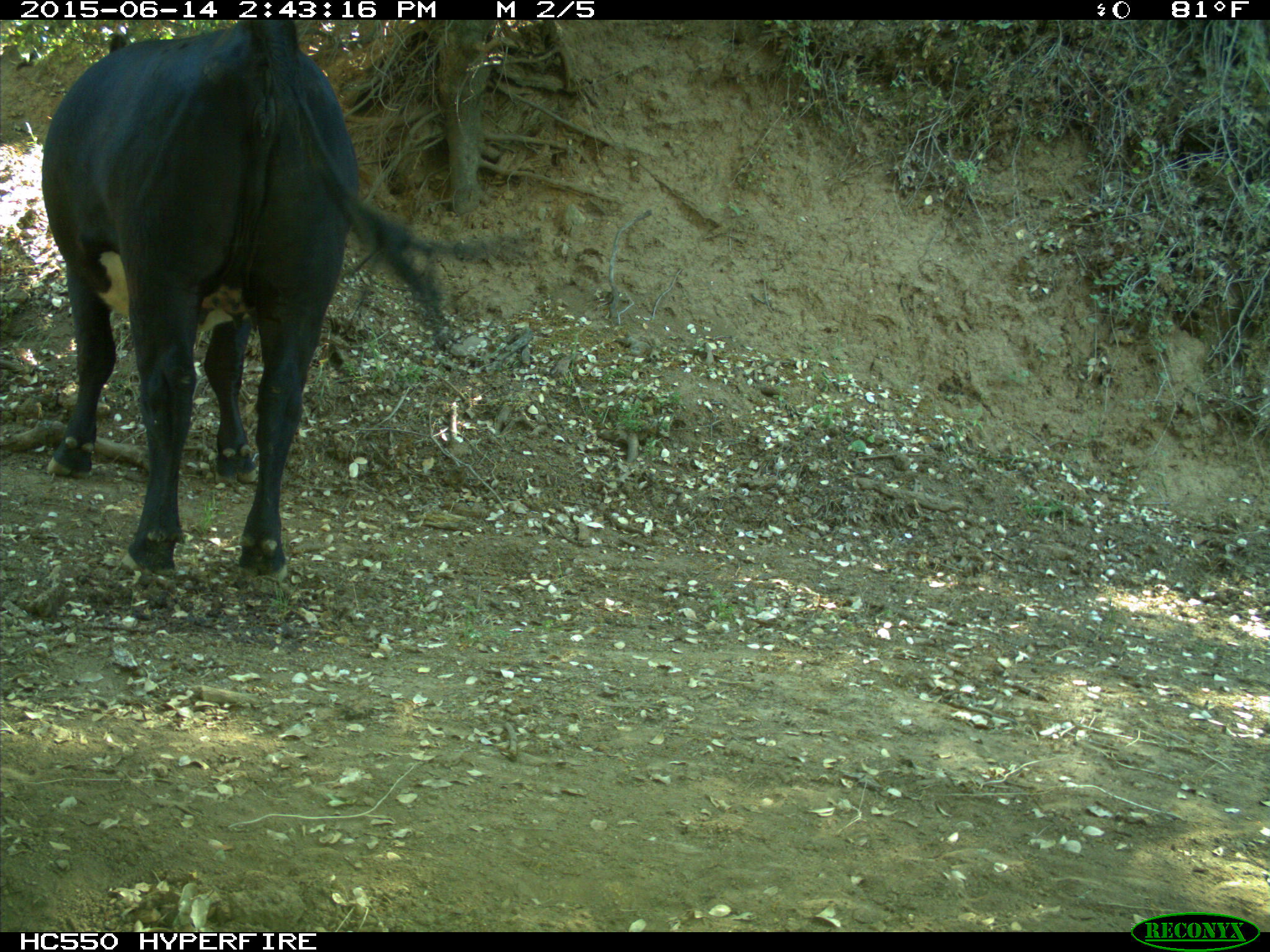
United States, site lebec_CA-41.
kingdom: Animalia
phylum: Chordata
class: Mammalia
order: Artiodactyla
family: Bovidae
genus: Bos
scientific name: Bos taurus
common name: domestic cow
Bos taurus (domestic cow).